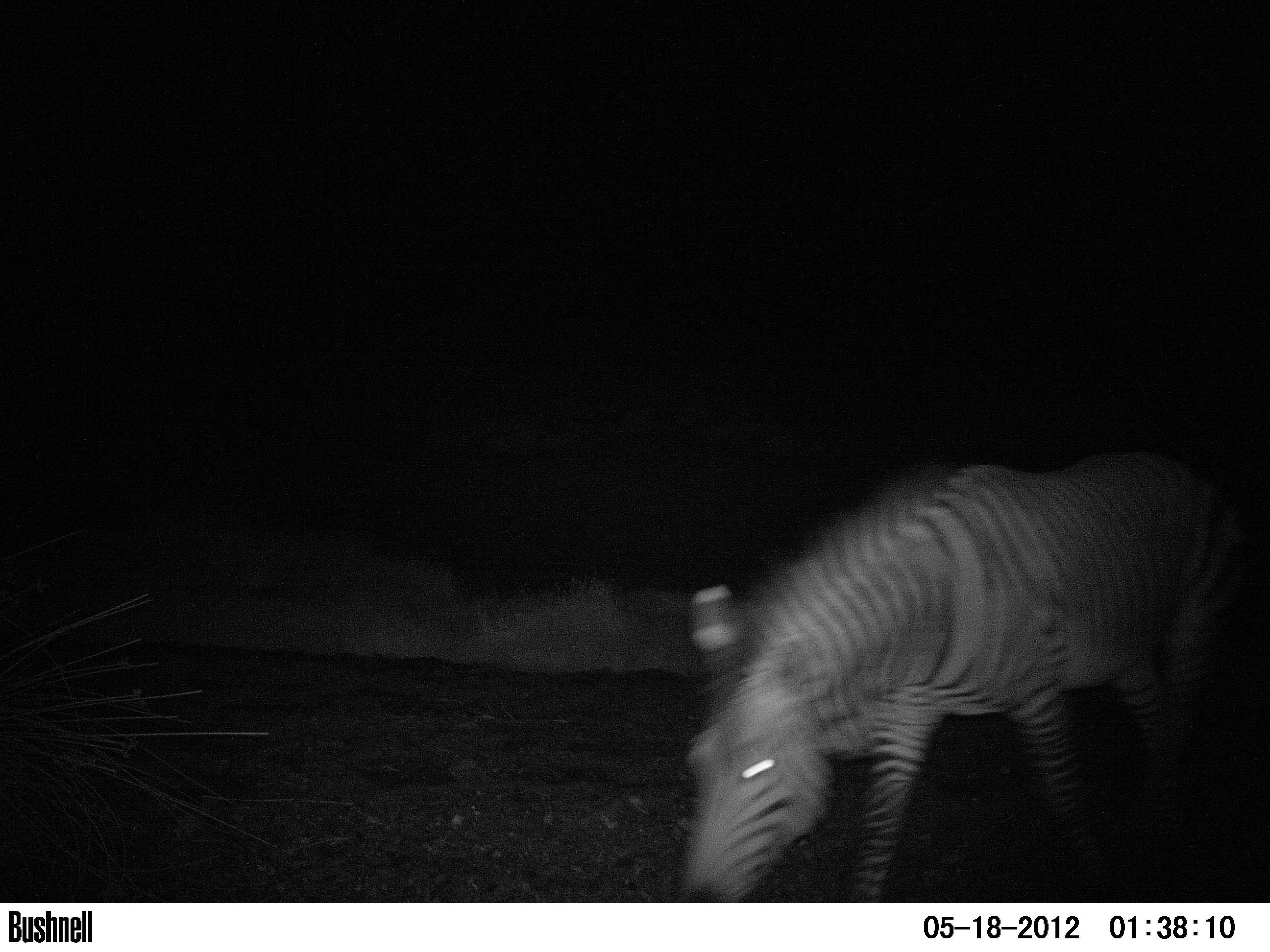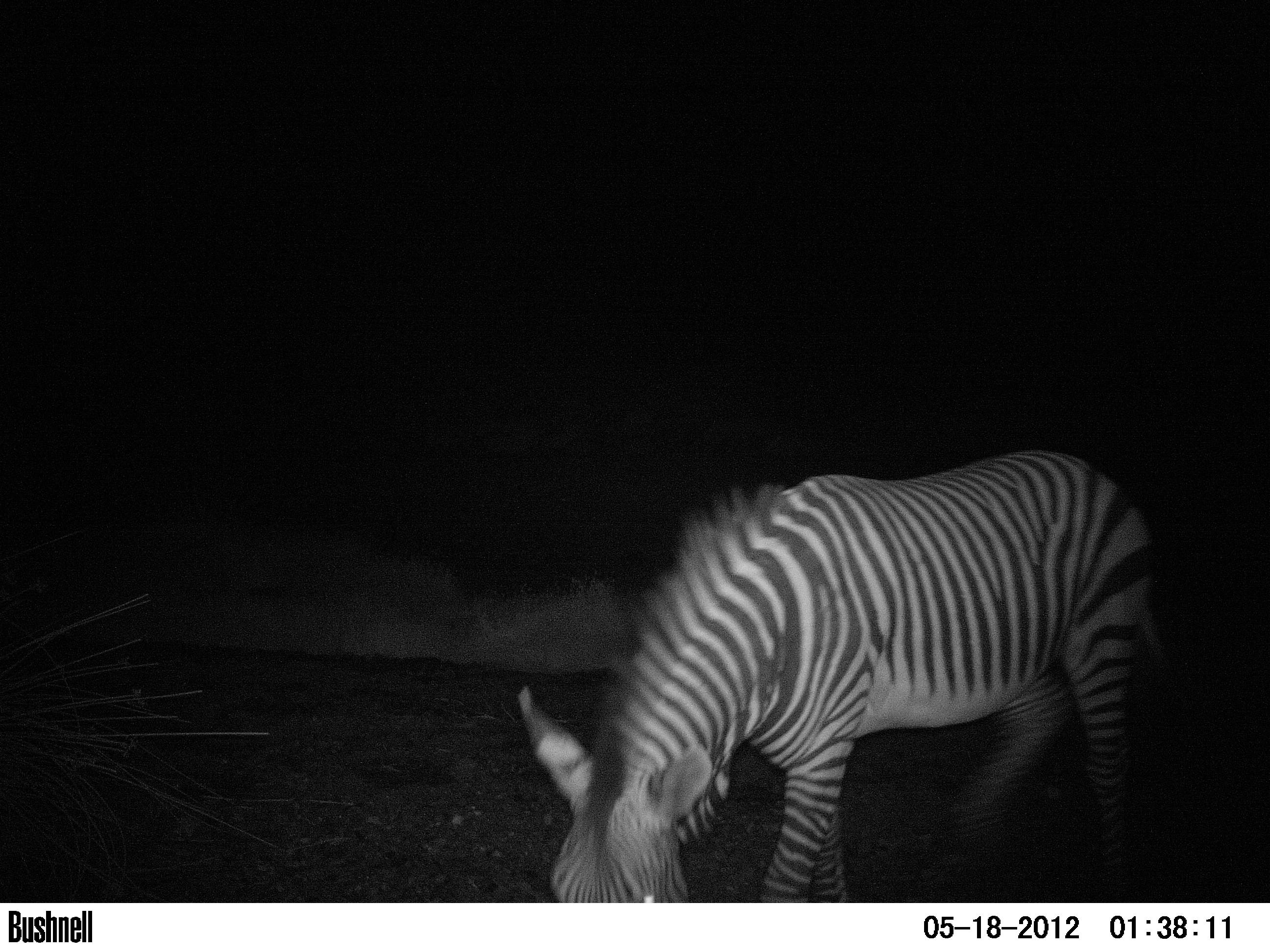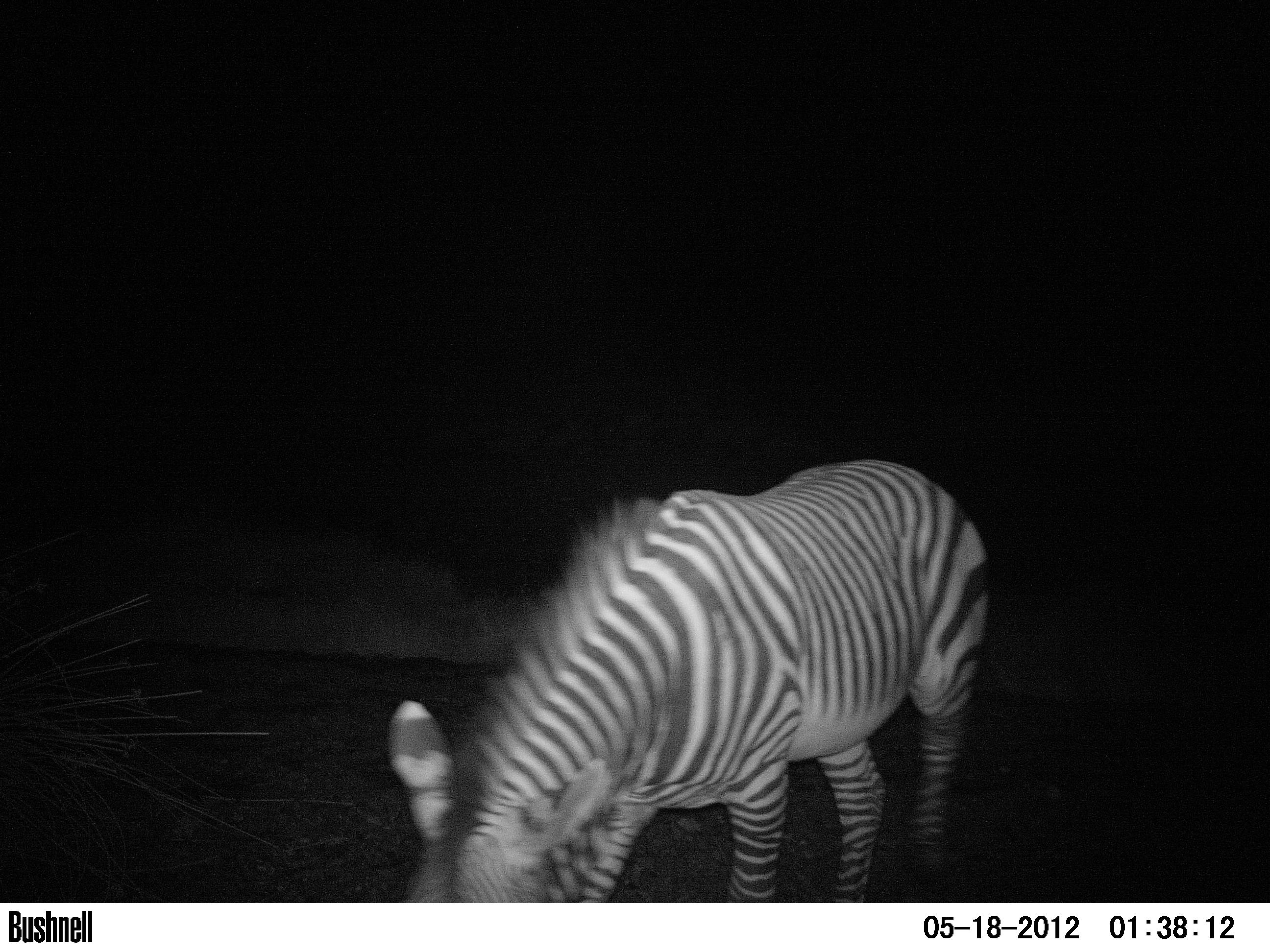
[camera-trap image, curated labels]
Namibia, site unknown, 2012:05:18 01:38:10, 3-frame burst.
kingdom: Animalia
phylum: Chordata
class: Mammalia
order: Perissodactyla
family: Equidae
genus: Equus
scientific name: Equus zebra hartmannae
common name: hartmann's mountain zebra